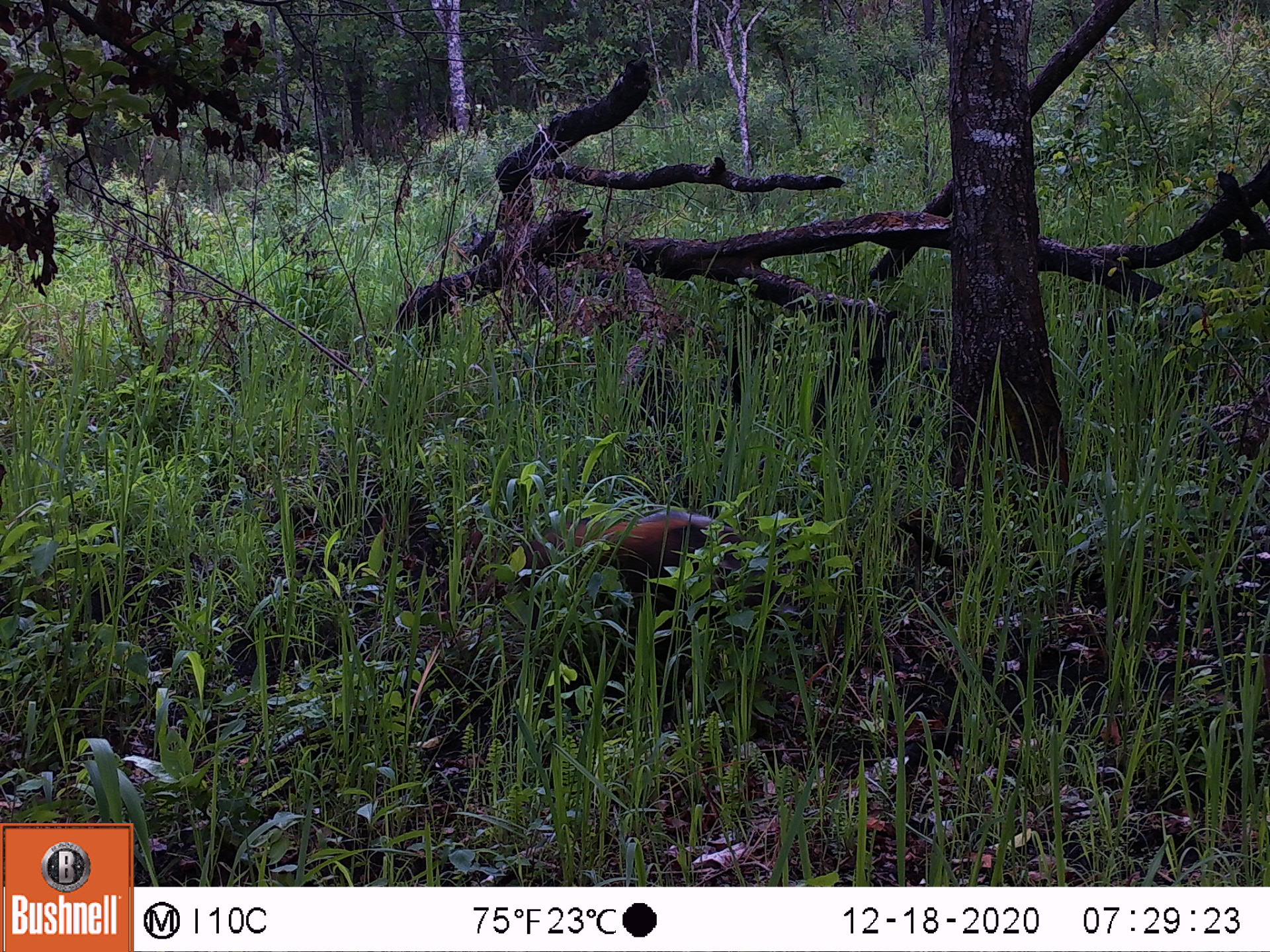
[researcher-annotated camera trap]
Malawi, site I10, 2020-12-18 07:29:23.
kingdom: Animalia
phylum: Chordata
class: Mammalia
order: Artiodactyla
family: Suidae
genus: Potamochoerus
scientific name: Potamochoerus larvatus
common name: bushpig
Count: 1.